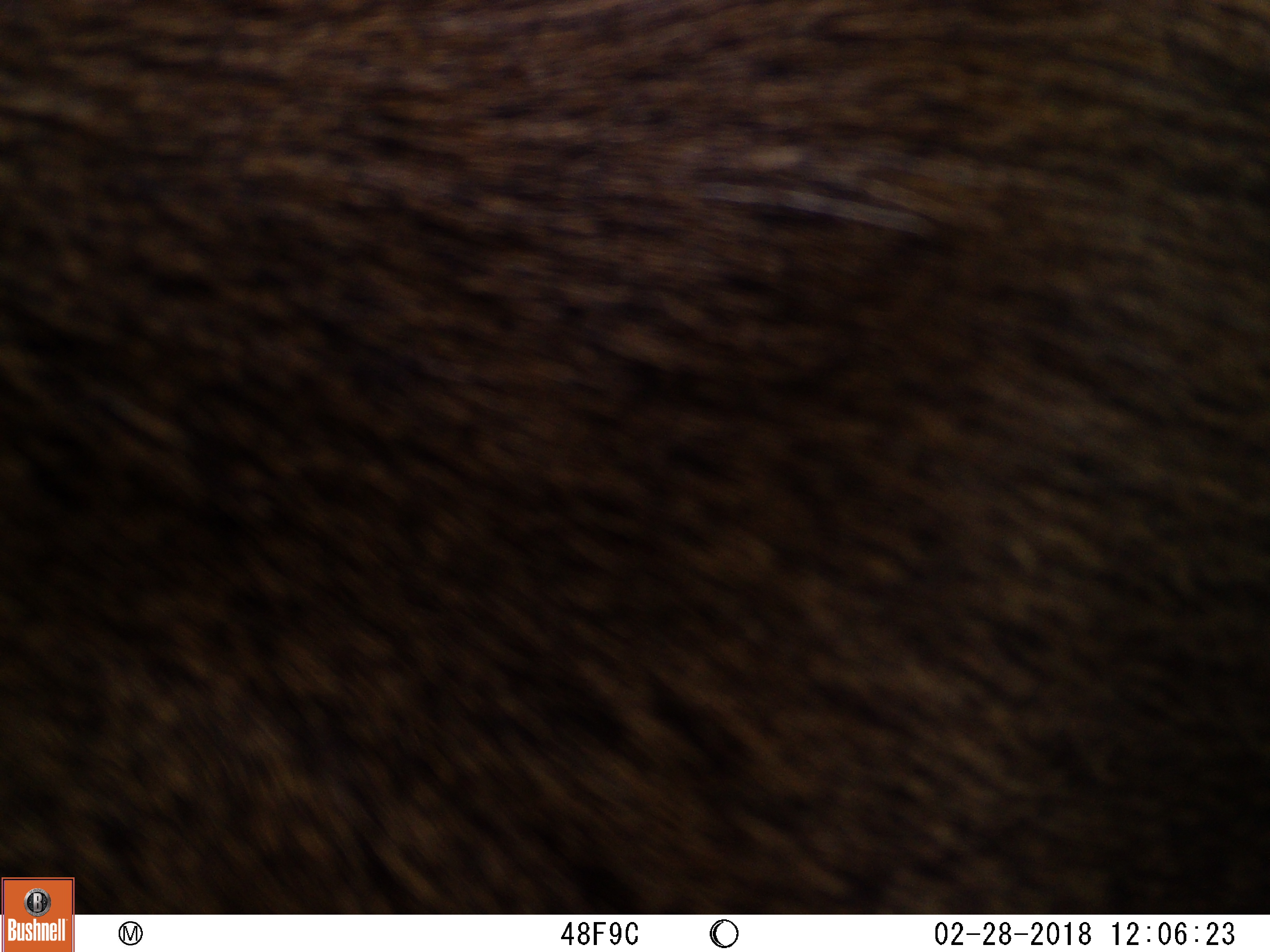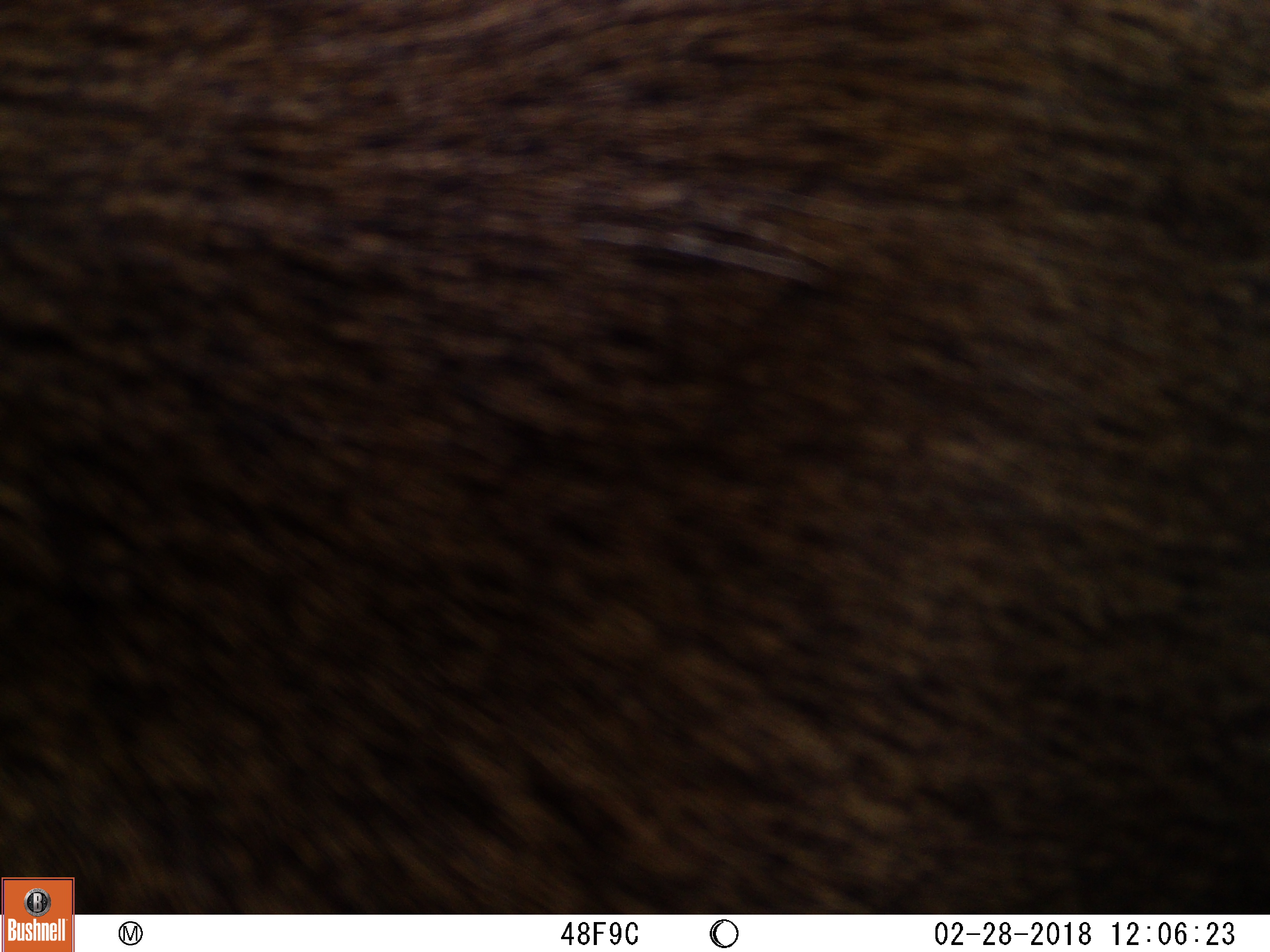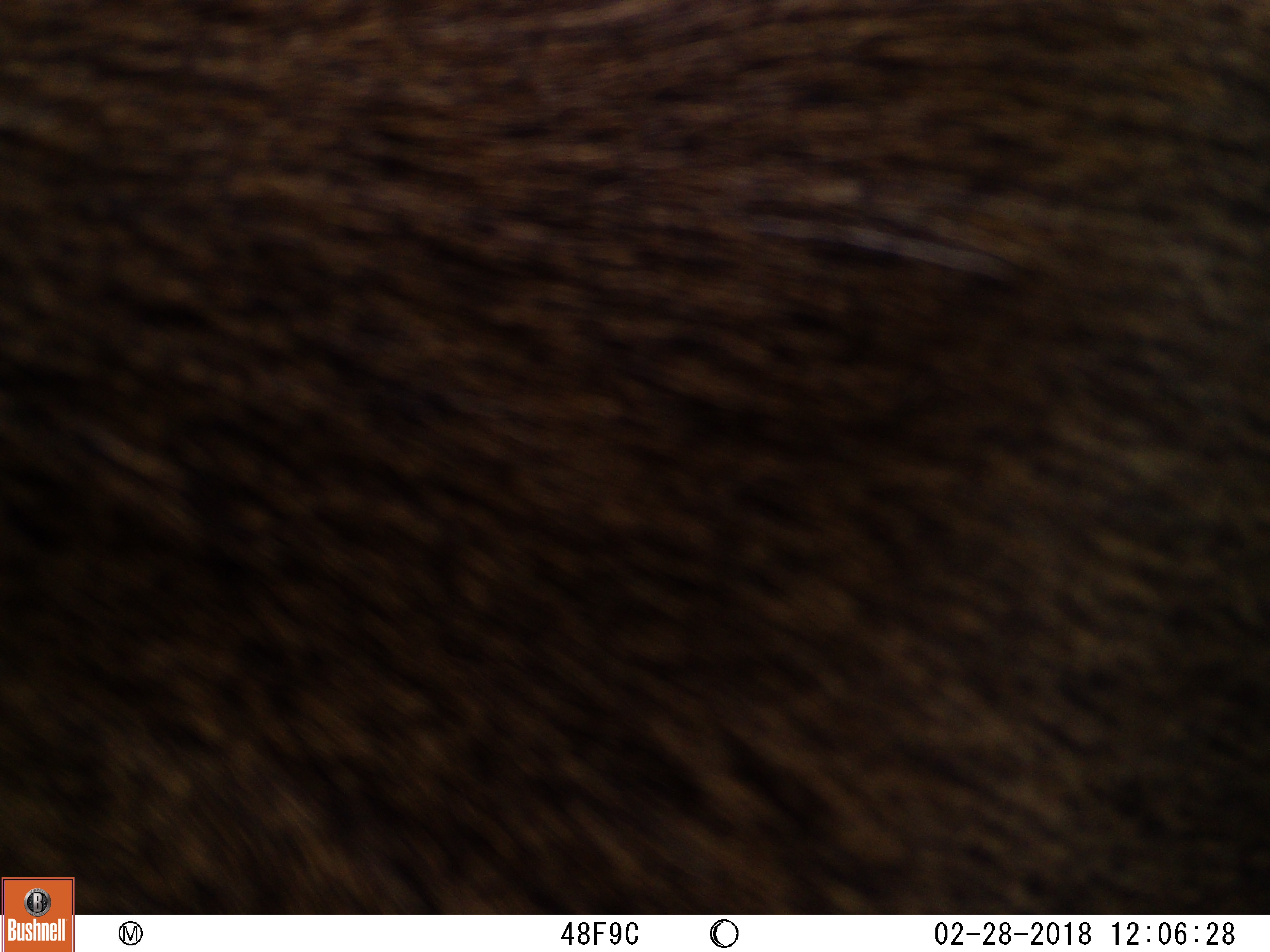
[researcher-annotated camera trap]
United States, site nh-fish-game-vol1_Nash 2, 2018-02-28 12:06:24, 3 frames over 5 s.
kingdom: Animalia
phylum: Chordata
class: Mammalia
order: Artiodactyla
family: Cervidae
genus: Alces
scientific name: Alces alces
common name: moose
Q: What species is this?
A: Moose (Alces alces).